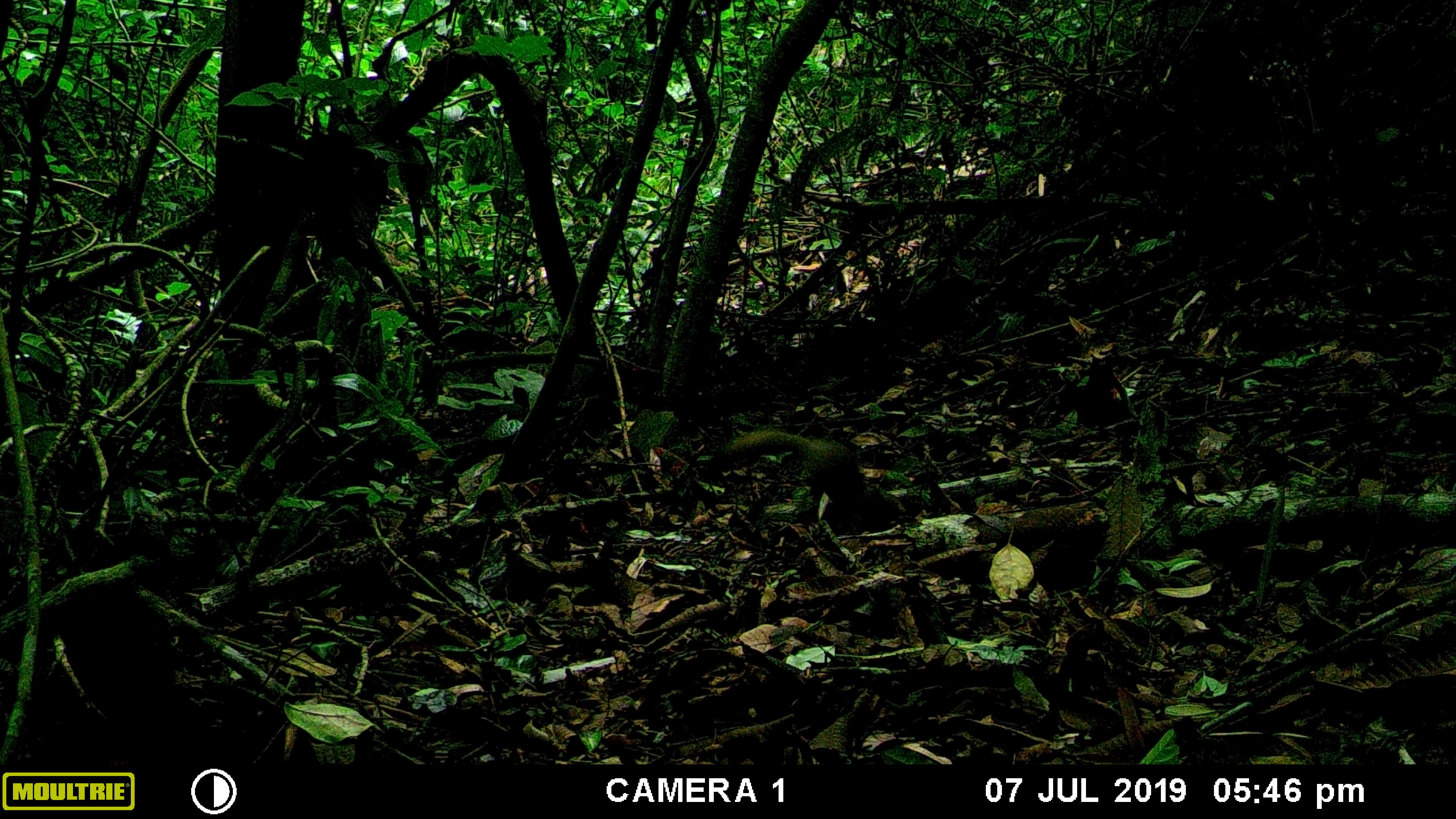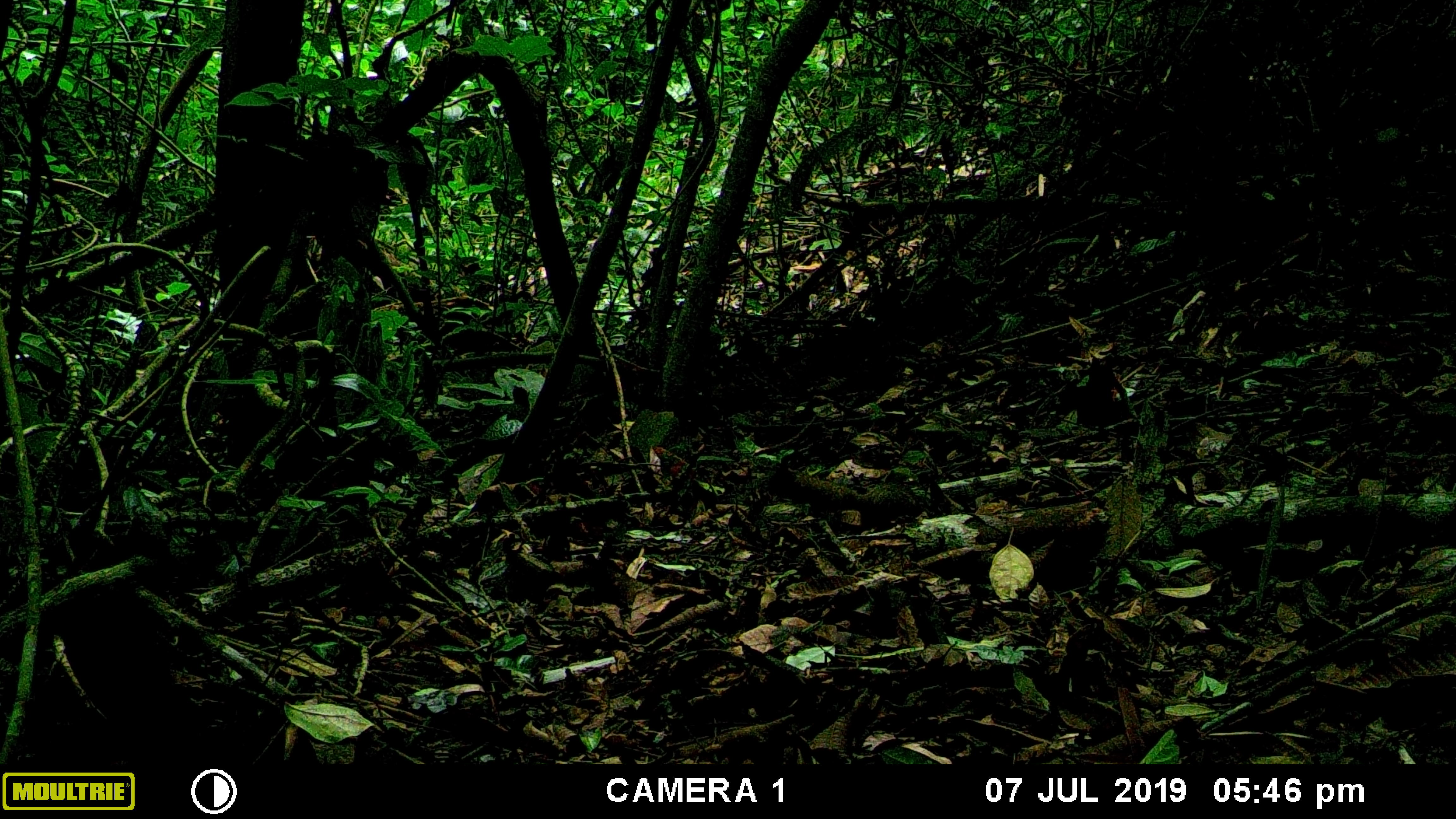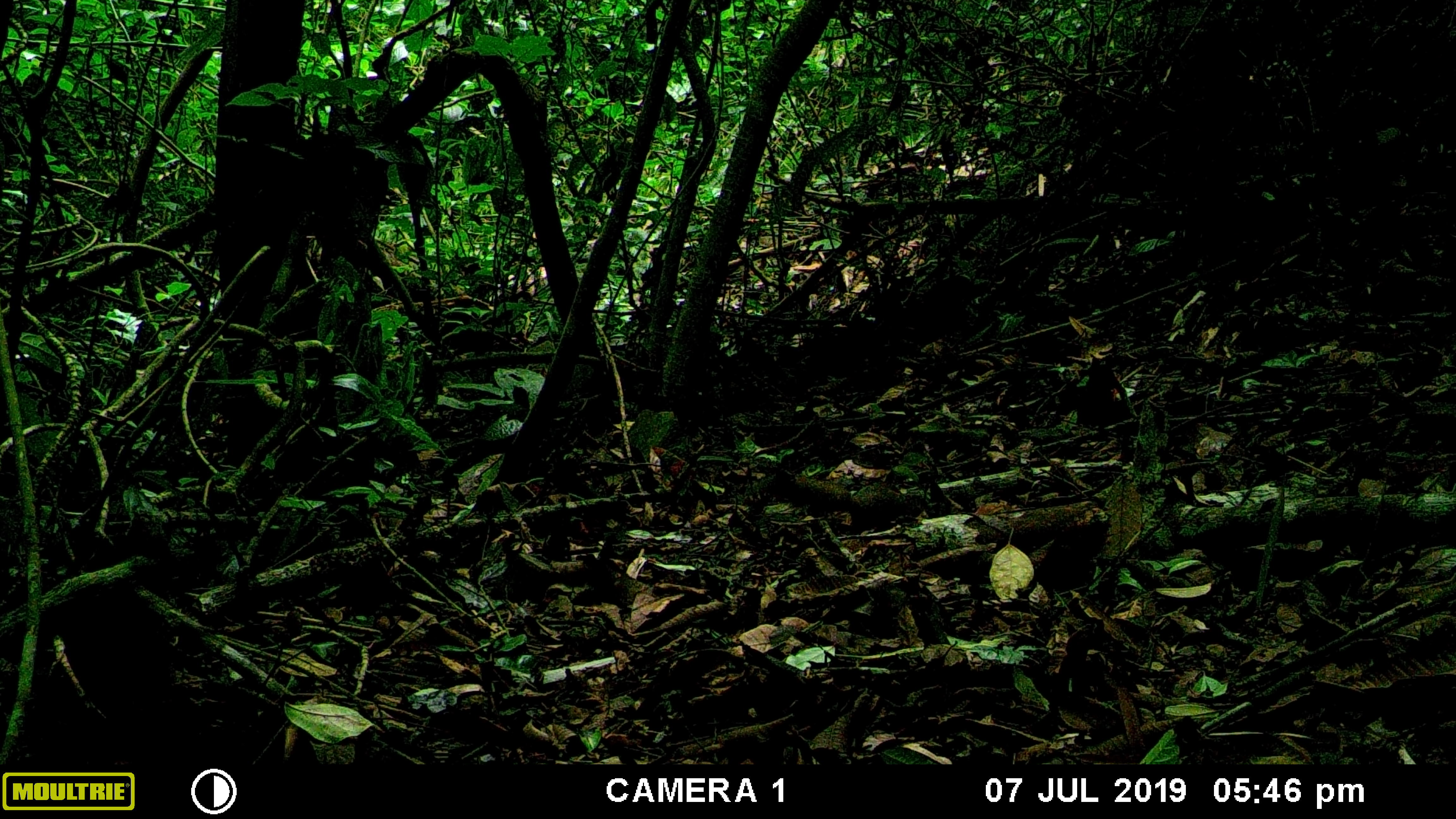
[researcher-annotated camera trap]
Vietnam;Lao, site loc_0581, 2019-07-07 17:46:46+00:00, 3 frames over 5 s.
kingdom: Animalia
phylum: Chordata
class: Mammalia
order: Rodentia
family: Sciuridae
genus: Callosciurus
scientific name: Callosciurus erythraeus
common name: pallas's squirrel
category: pallass squirrel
Pallass squirrel (pallas's squirrel) (Callosciurus erythraeus). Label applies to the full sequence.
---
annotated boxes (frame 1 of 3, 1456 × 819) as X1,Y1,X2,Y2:
pallass squirrel: 713,428,866,508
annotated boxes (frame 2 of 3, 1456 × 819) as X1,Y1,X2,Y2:
pallass squirrel: 764,472,922,528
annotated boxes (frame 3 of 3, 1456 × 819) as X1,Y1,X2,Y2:
pallass squirrel: 788,475,906,531